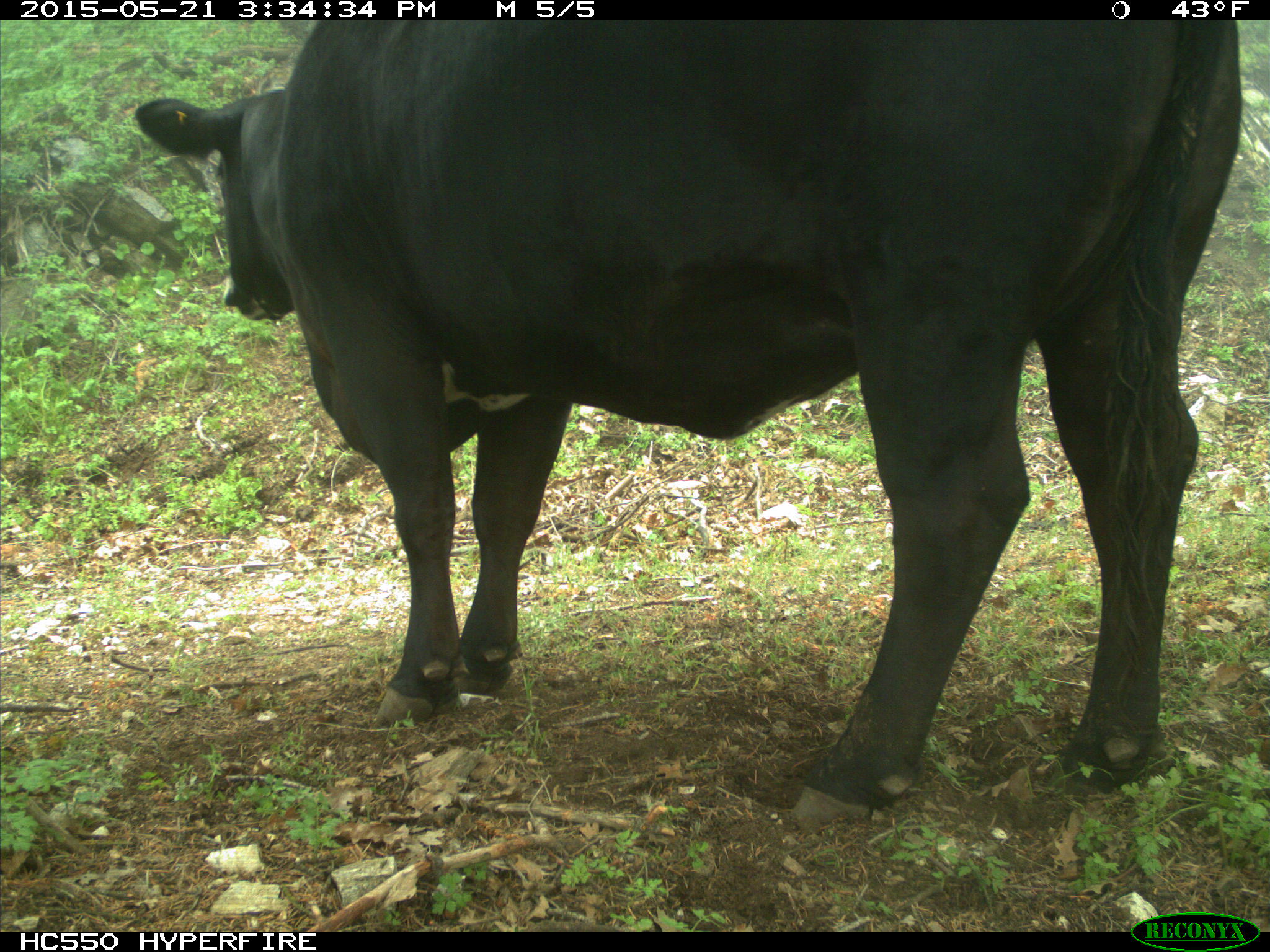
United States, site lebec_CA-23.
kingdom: Animalia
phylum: Chordata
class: Mammalia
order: Artiodactyla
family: Bovidae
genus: Bos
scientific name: Bos taurus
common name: domestic cow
Bos taurus (domestic cow).